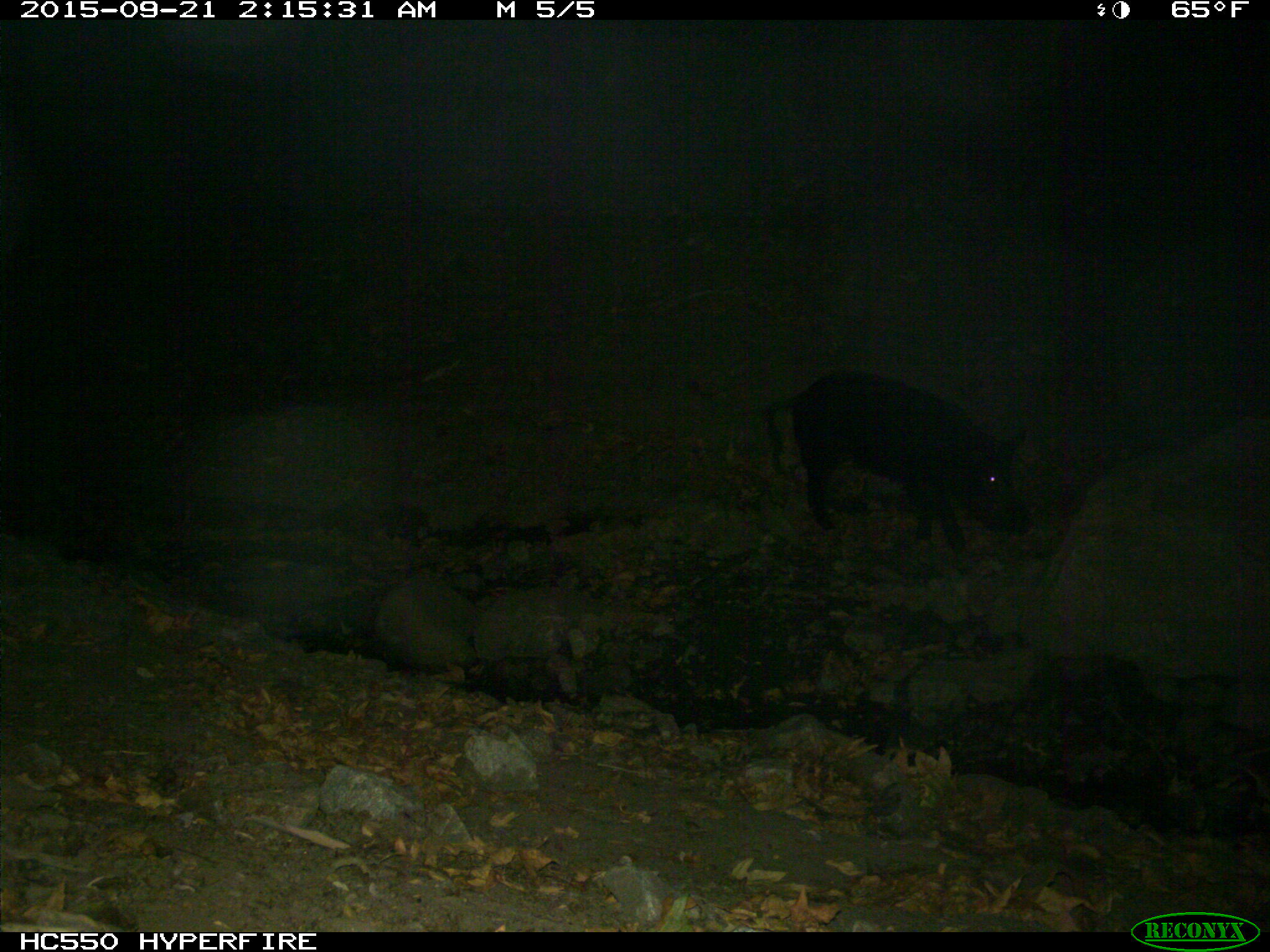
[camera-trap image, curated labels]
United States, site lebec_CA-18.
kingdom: Animalia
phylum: Chordata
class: Mammalia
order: Artiodactyla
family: Suidae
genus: Sus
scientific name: Sus scrofa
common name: wild boar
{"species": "Sus scrofa (wild boar)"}